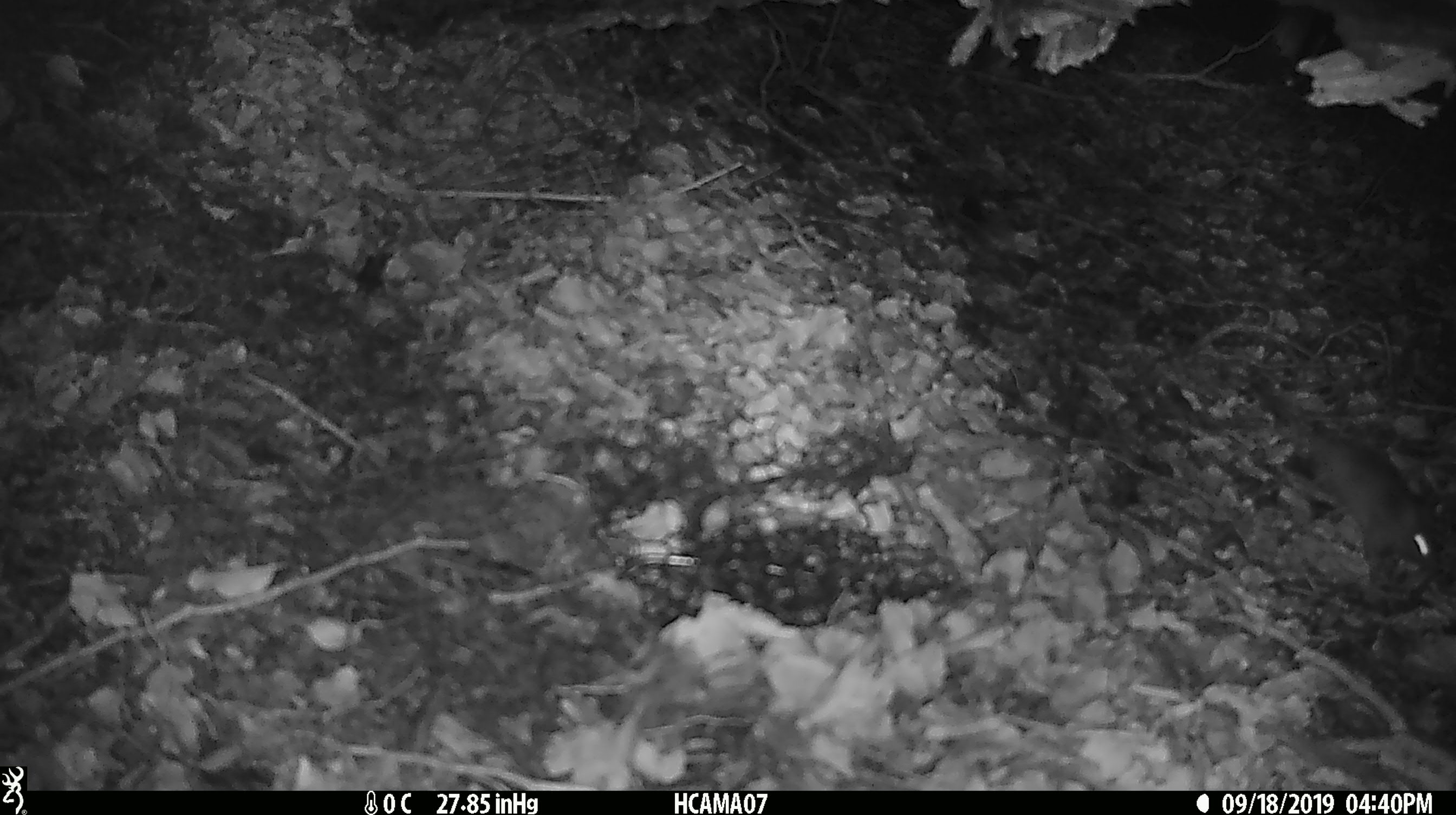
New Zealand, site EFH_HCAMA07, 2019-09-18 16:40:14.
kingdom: Animalia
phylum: Chordata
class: Mammalia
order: Rodentia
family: Muridae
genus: Mus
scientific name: Mus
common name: mouse